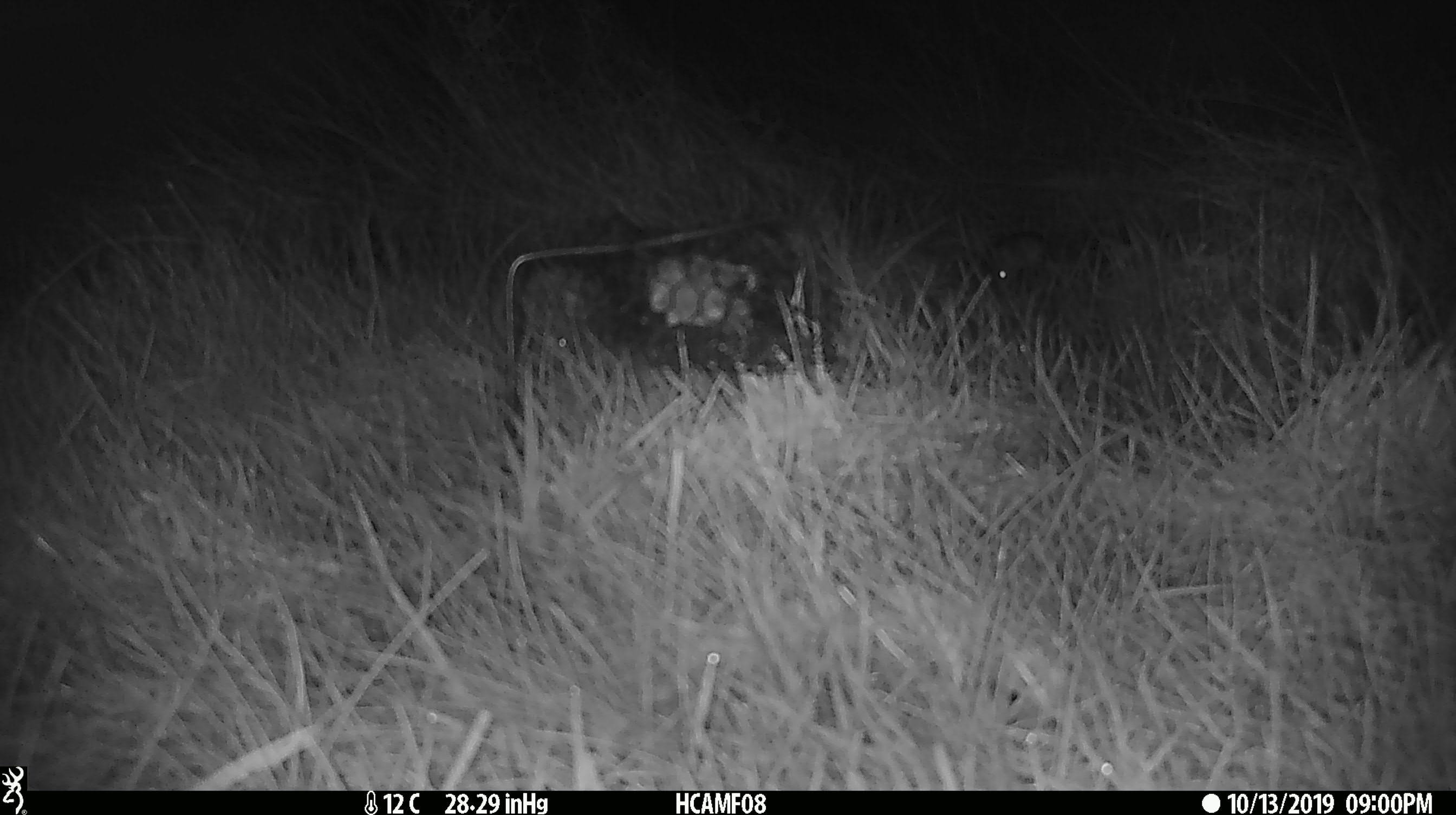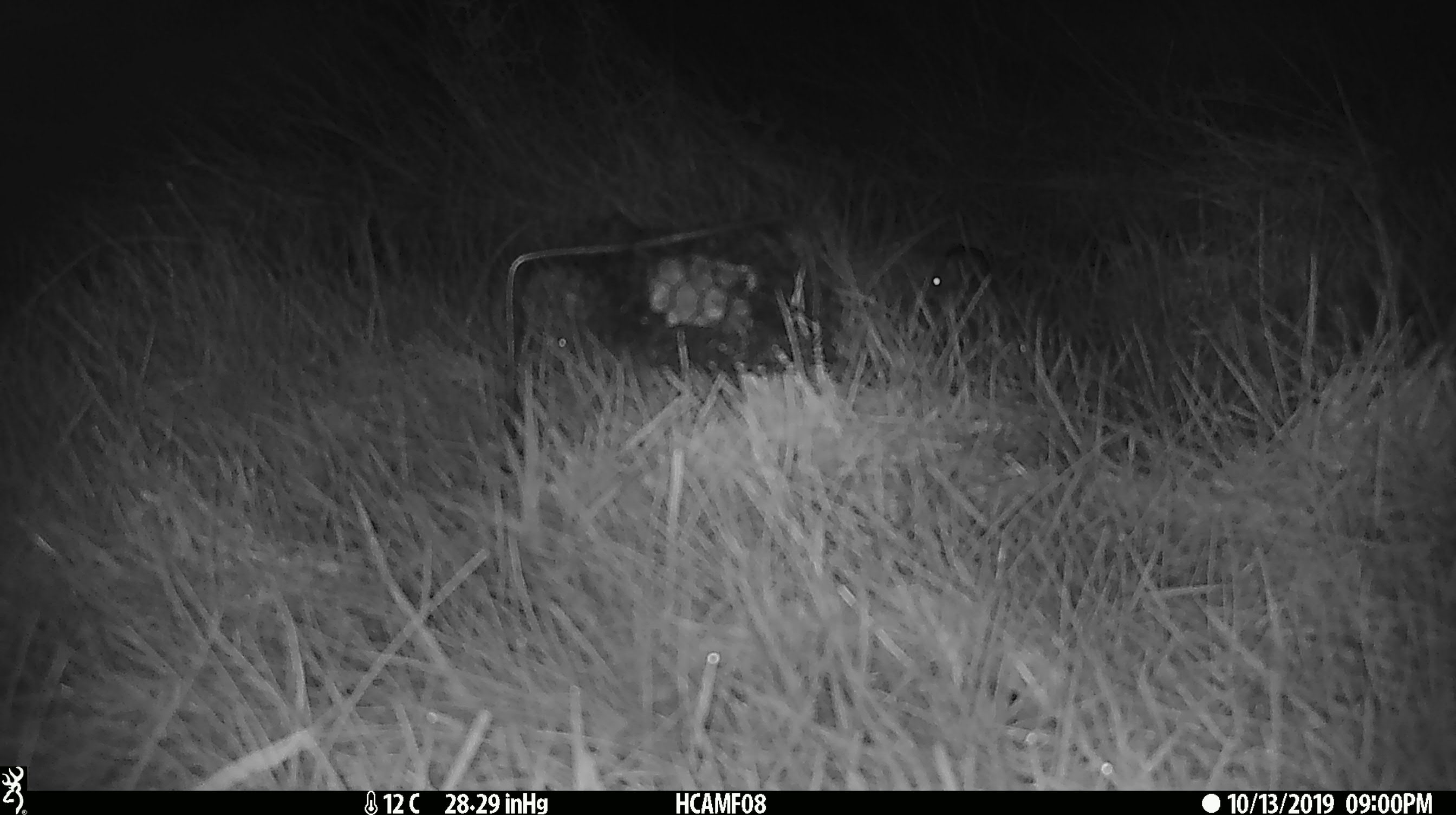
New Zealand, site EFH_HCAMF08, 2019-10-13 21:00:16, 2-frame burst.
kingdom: Animalia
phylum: Chordata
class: Mammalia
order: Rodentia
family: Muridae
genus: Mus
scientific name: Mus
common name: mouse